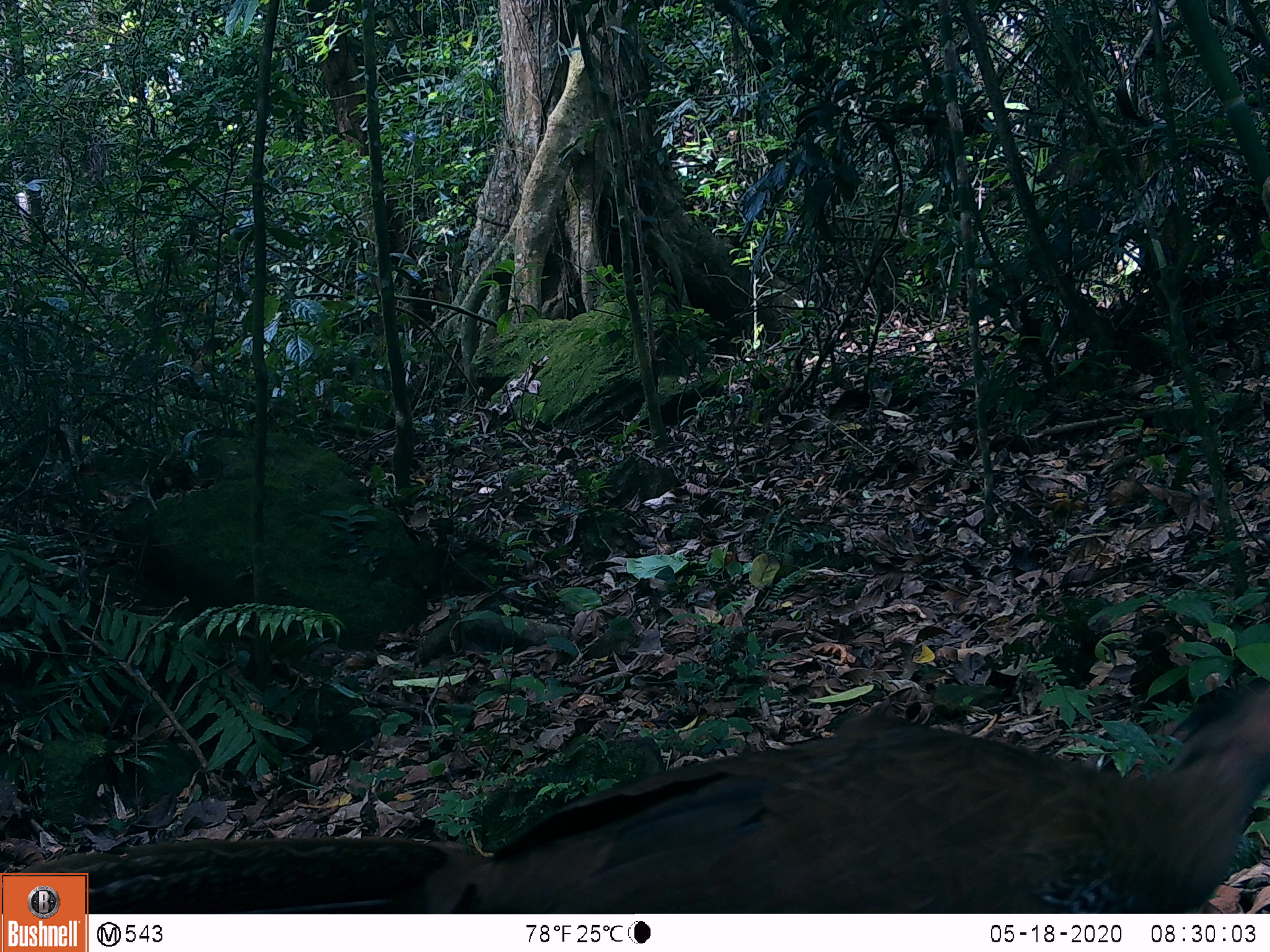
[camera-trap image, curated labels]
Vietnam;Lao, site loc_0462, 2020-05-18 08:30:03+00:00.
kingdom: Animalia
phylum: Chordata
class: Aves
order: Galliformes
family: Phasianidae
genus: Lophura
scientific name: Lophura nycthemera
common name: silver pheasant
Silver pheasant (Lophura nycthemera). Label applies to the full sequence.